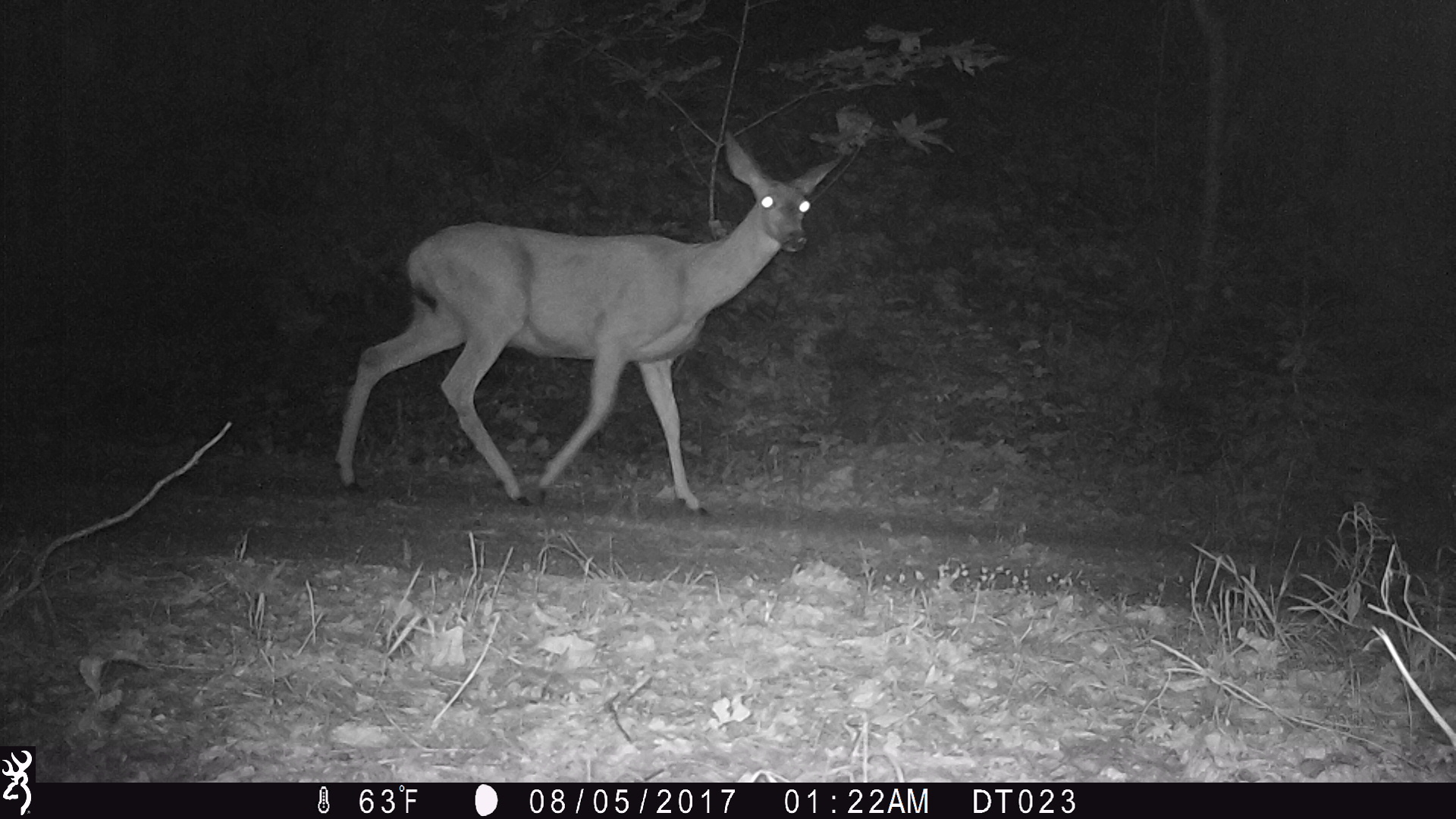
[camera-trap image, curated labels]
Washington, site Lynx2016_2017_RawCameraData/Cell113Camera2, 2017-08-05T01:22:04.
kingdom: Animalia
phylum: Chordata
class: Mammalia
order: Artiodactyla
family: Cervidae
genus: Odocoileus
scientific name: Odocoileus hemionus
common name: mule deer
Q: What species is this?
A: Odocoileus hemionus (mule deer).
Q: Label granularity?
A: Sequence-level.